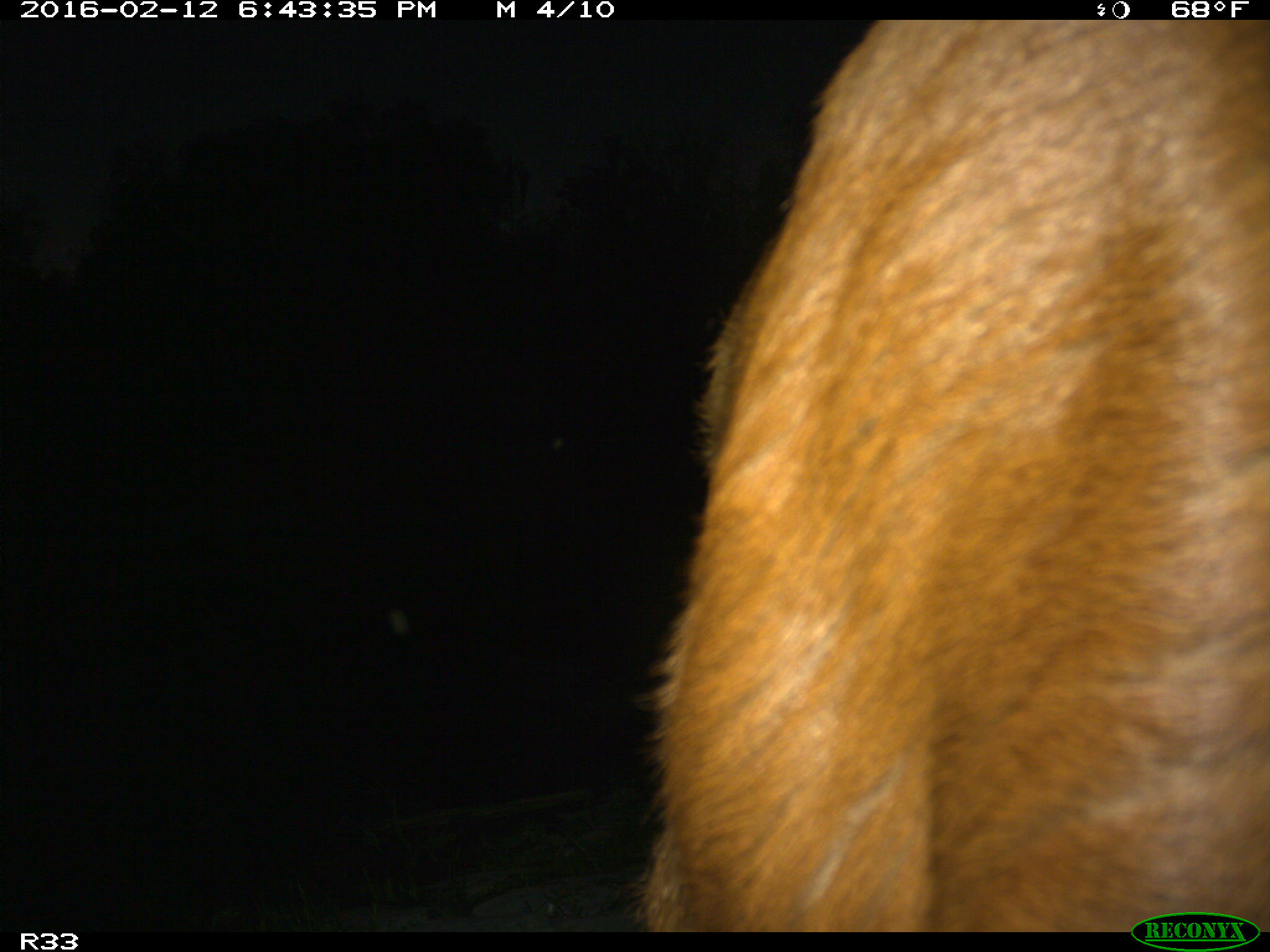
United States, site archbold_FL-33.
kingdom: Animalia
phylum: Chordata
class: Mammalia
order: Artiodactyla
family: Bovidae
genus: Bos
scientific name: Bos taurus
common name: domestic cow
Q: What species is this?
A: Bos taurus (domestic cow).